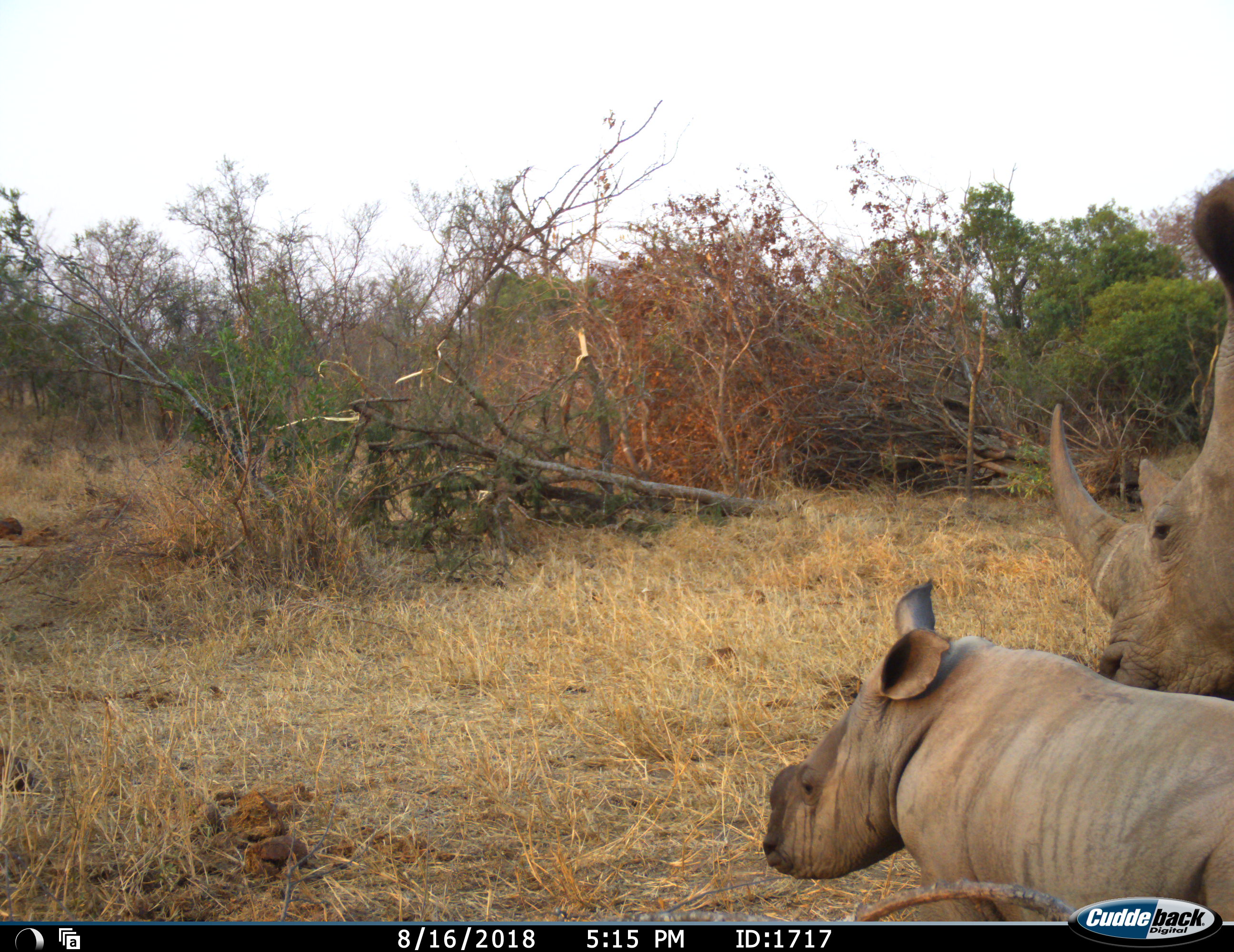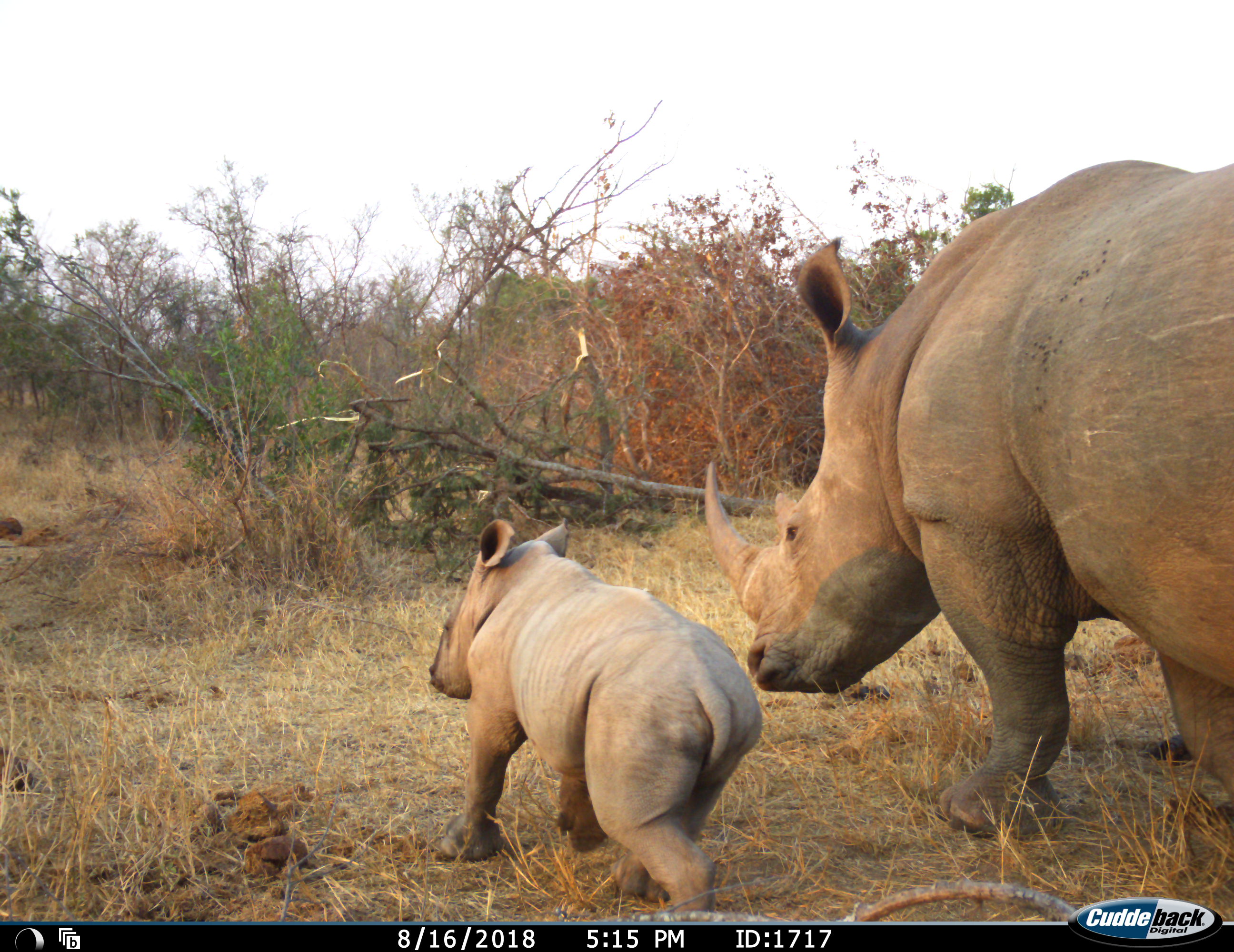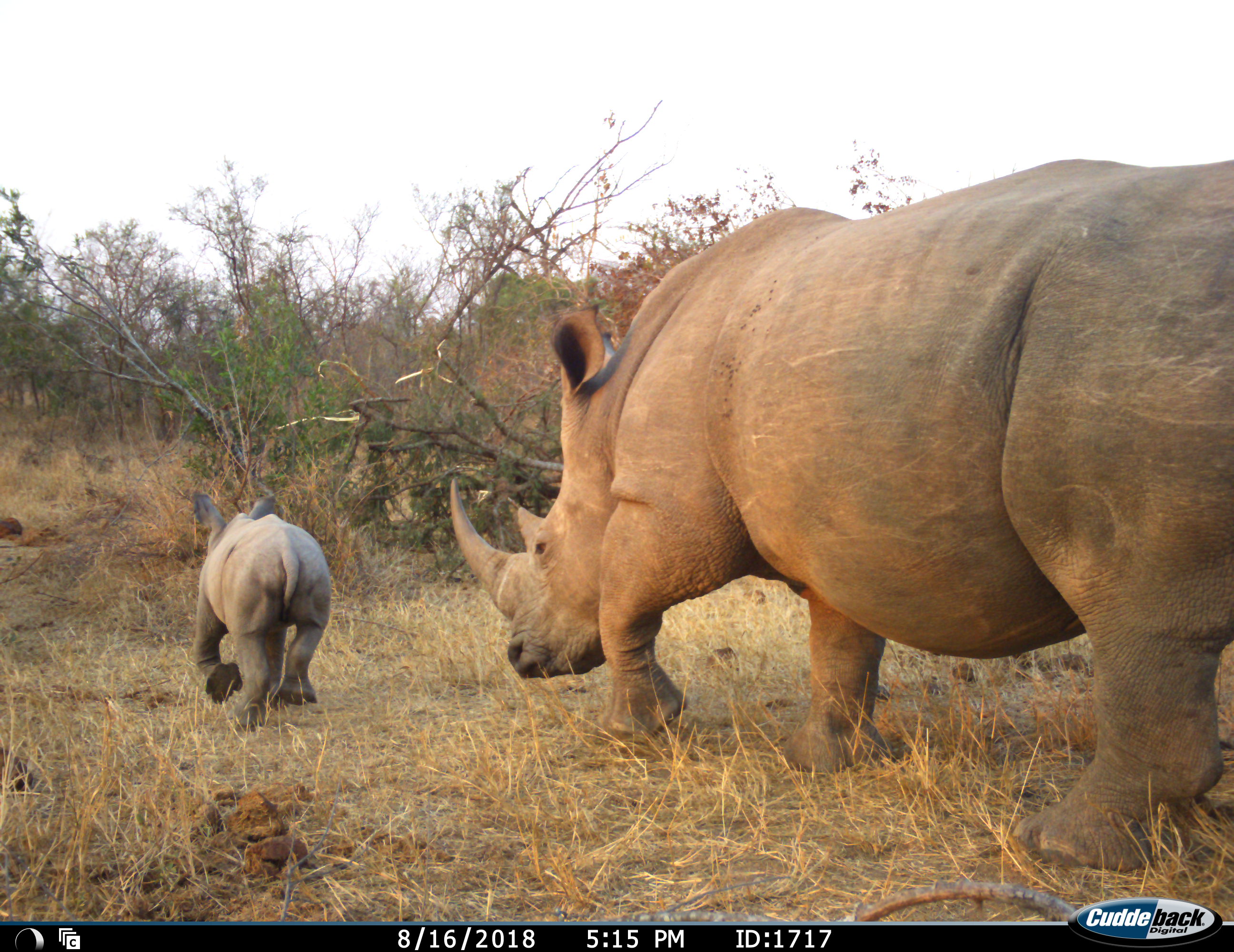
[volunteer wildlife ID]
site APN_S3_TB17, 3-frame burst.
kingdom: Animalia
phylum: Chordata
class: Mammalia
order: Perissodactyla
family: Rhinocerotidae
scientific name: Rhinocerotidae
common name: unknown rhinoceros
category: rhinocerosunknown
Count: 2.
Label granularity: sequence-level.